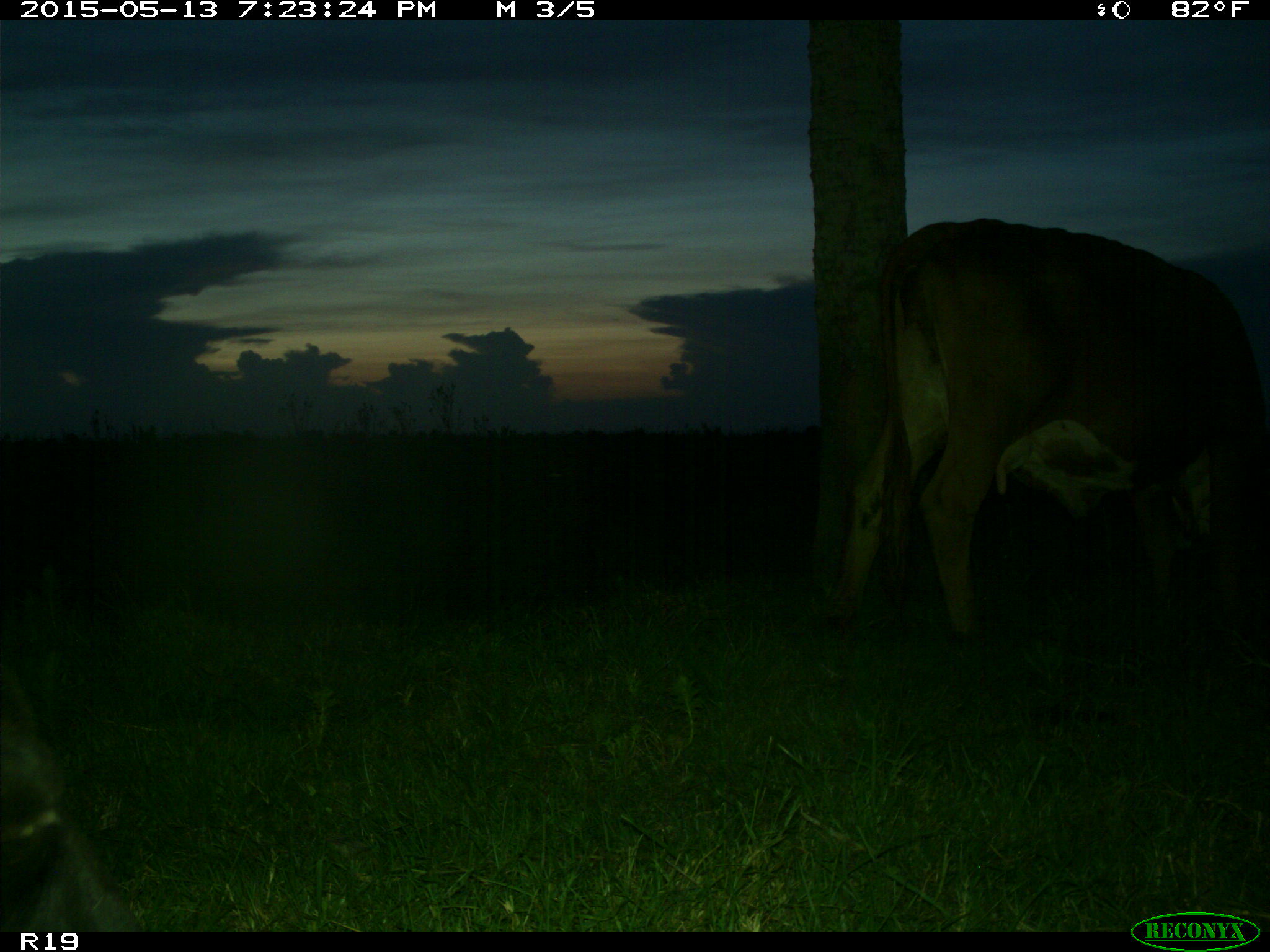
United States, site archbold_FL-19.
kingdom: Animalia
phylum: Chordata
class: Mammalia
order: Artiodactyla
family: Bovidae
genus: Bos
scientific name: Bos taurus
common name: domestic cow